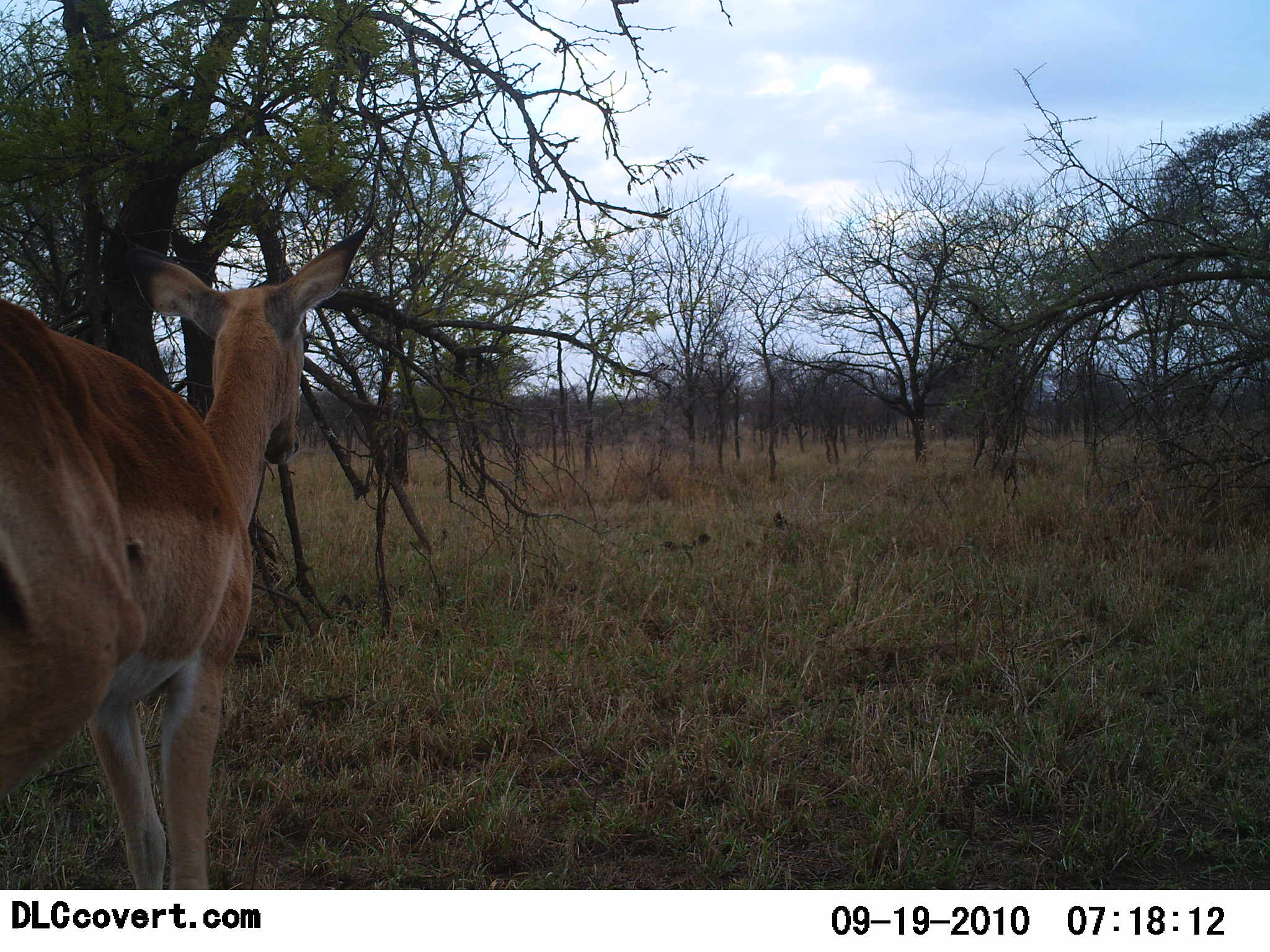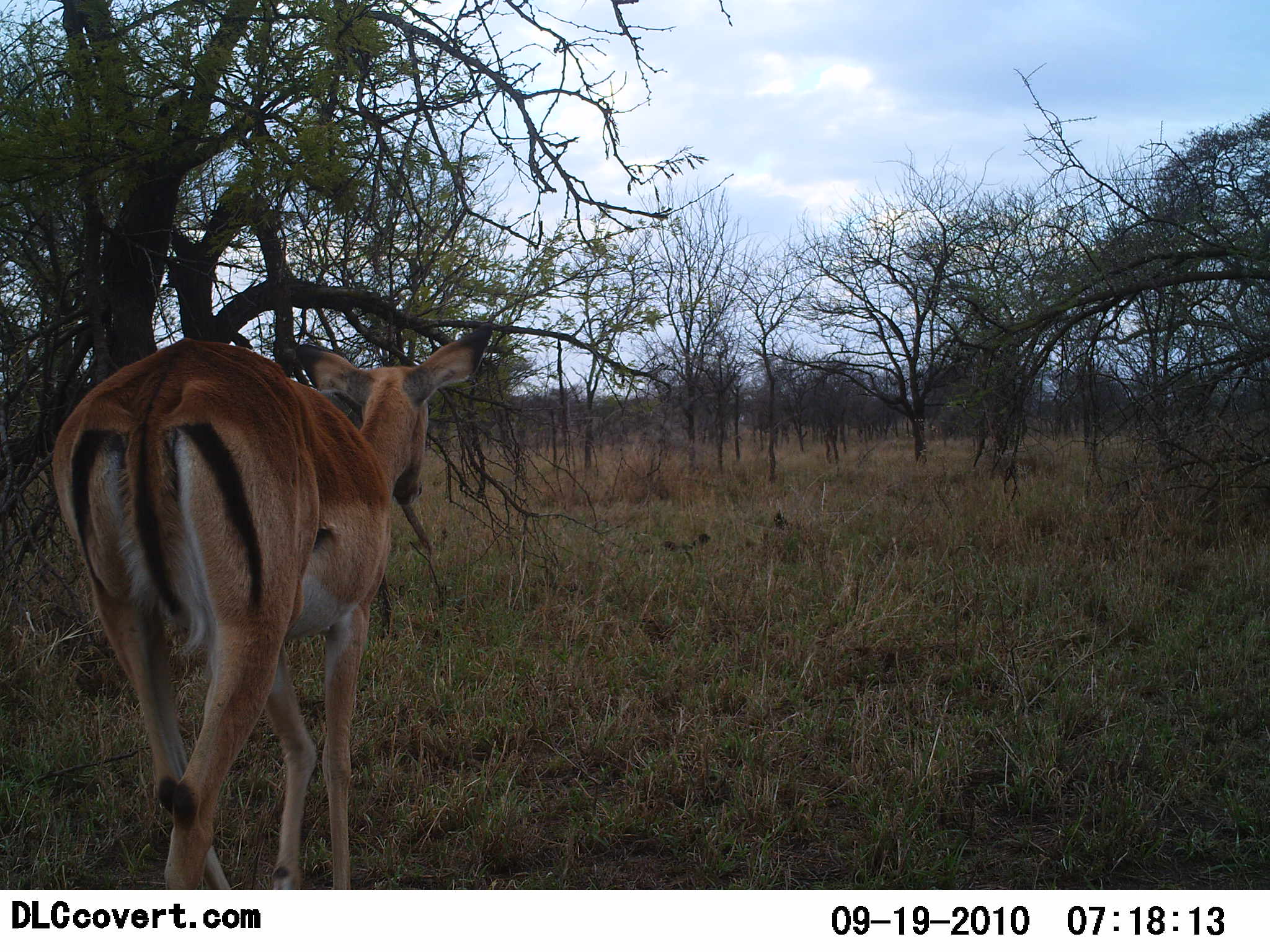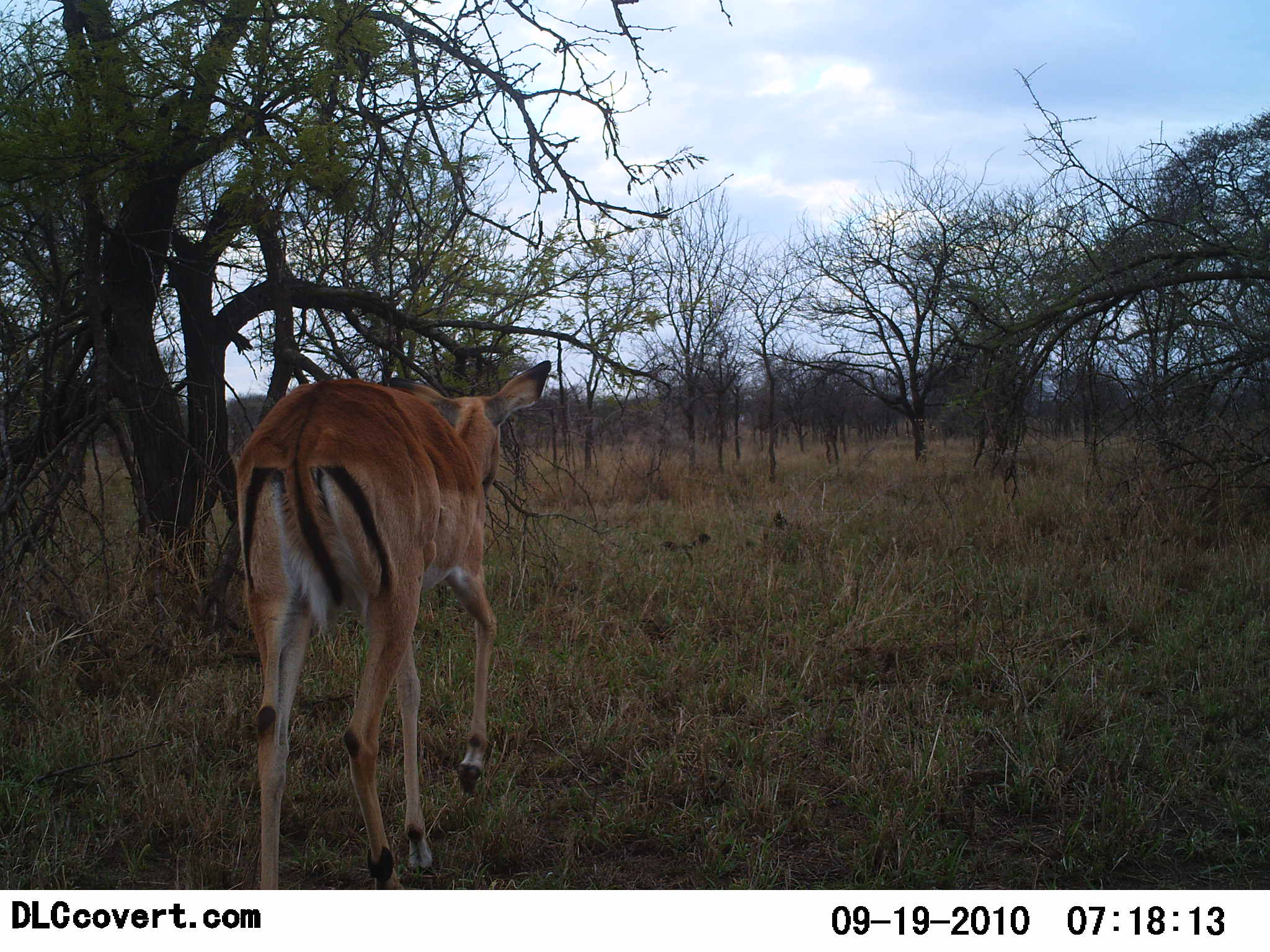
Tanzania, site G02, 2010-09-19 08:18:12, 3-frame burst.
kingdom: Animalia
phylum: Chordata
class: Mammalia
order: Artiodactyla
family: Bovidae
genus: Aepyceros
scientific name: Aepyceros melampus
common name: impala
Impala (Aepyceros melampus), count 1. Behavior (volunteer vote fractions): standing 0%, resting 0%, moving 100%, interacting 0%. Young present (vote fraction): 5%. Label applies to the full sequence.